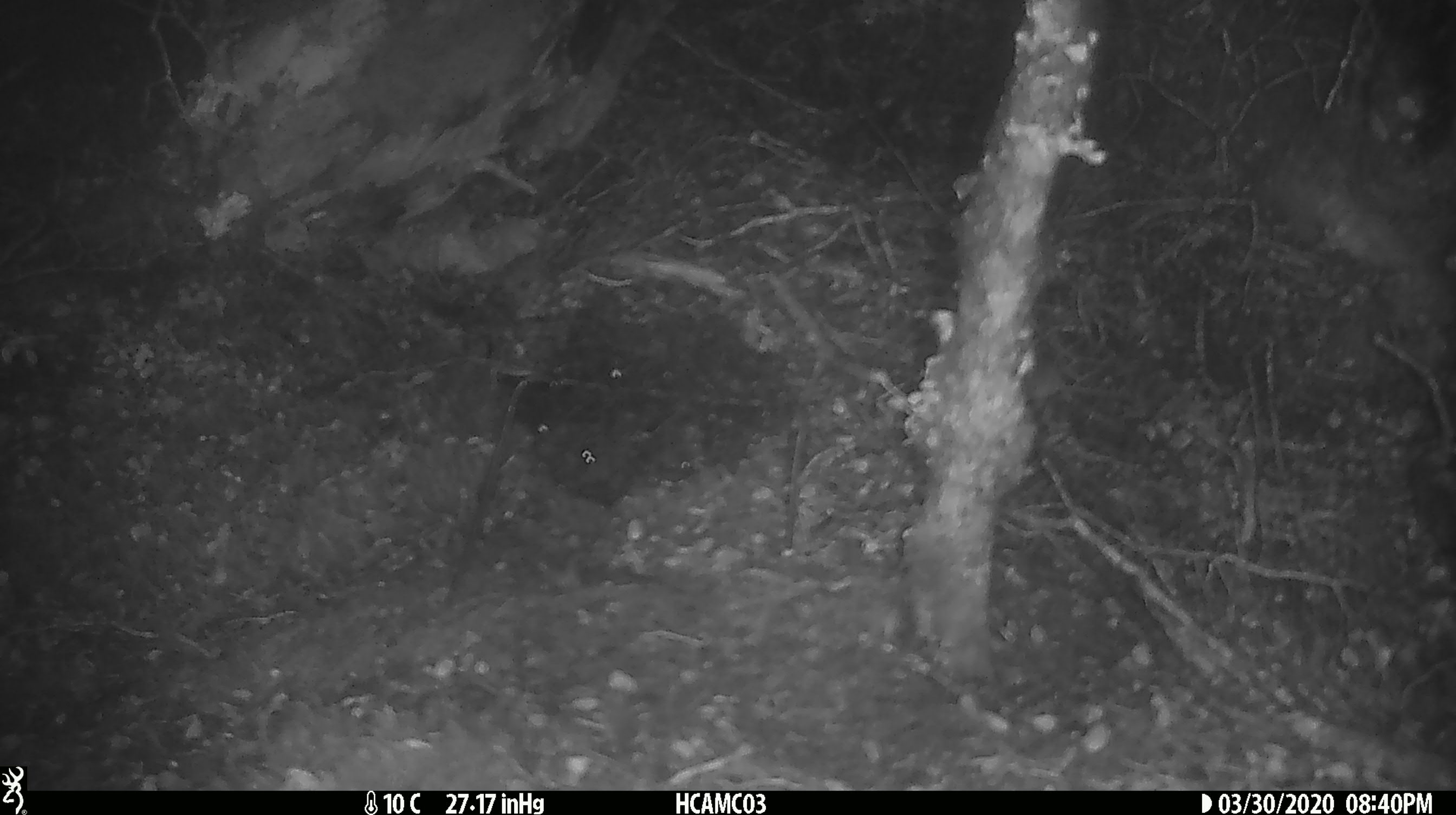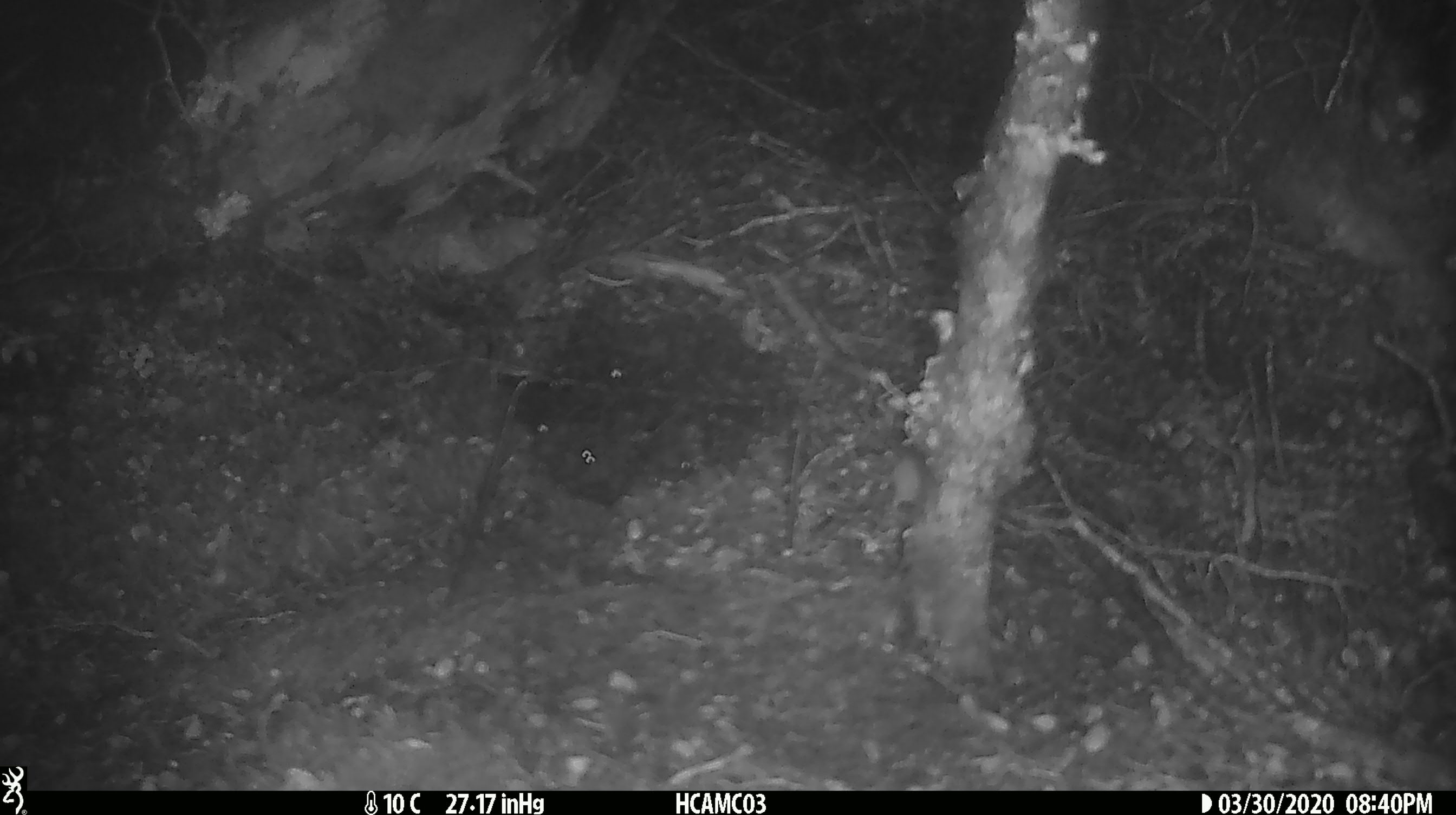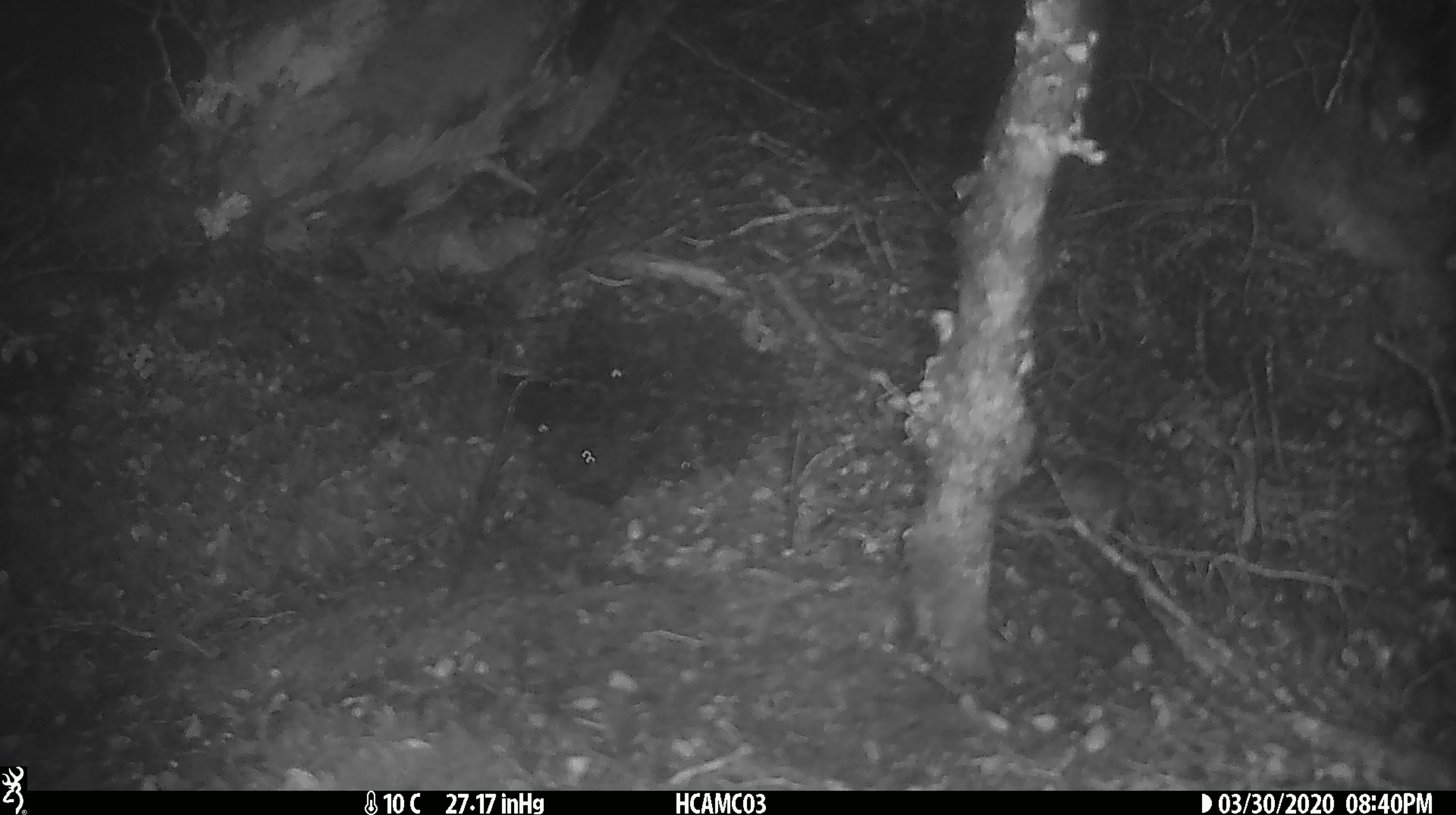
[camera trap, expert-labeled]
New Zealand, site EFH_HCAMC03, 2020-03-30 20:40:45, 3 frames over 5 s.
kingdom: Animalia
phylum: Chordata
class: Mammalia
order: Rodentia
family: Muridae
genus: Mus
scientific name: Mus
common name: mouse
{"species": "mouse (Mus)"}